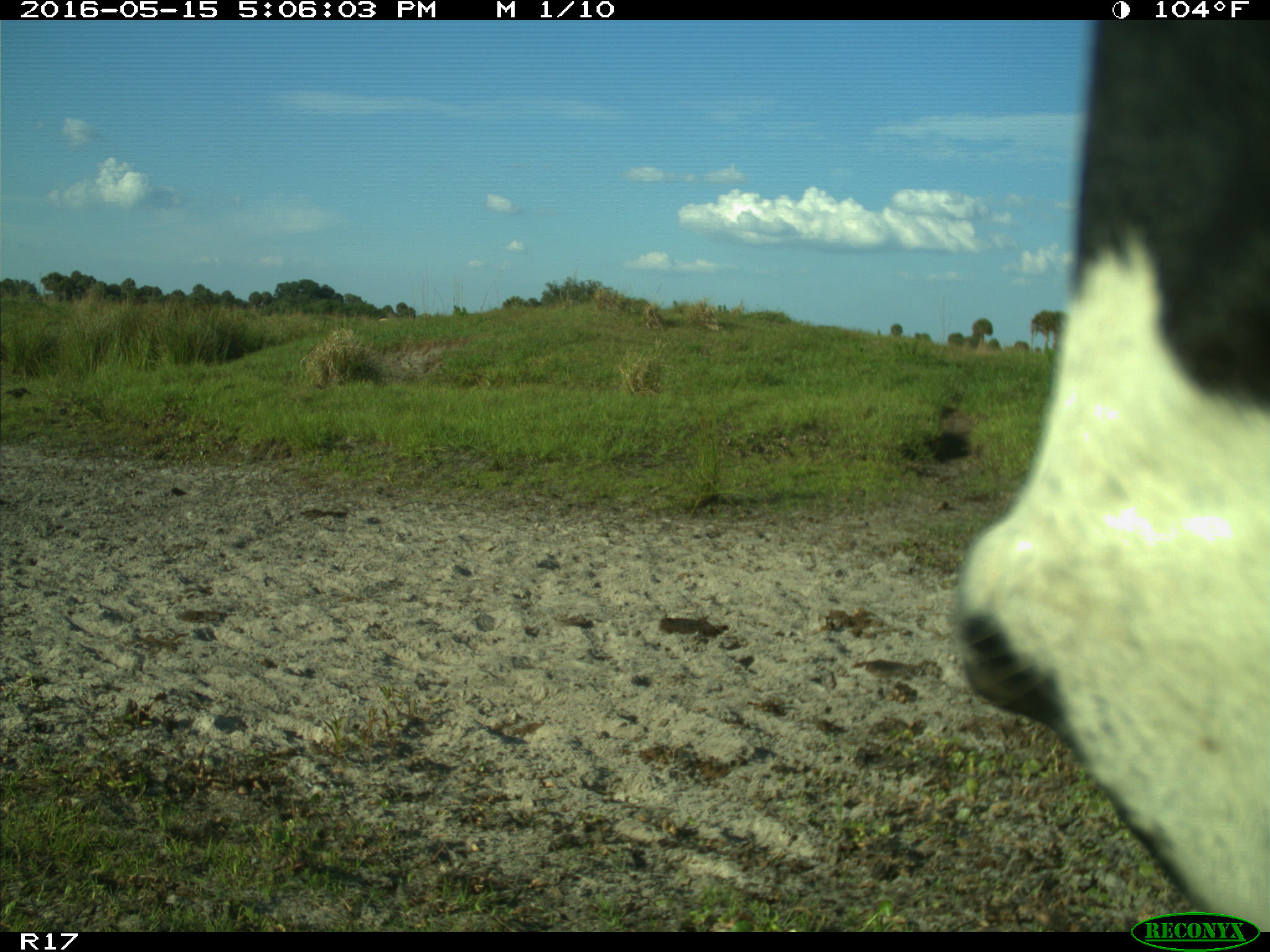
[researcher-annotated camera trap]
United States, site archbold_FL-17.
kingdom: Animalia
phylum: Chordata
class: Mammalia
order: Artiodactyla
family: Bovidae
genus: Bos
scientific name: Bos taurus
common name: domestic cow